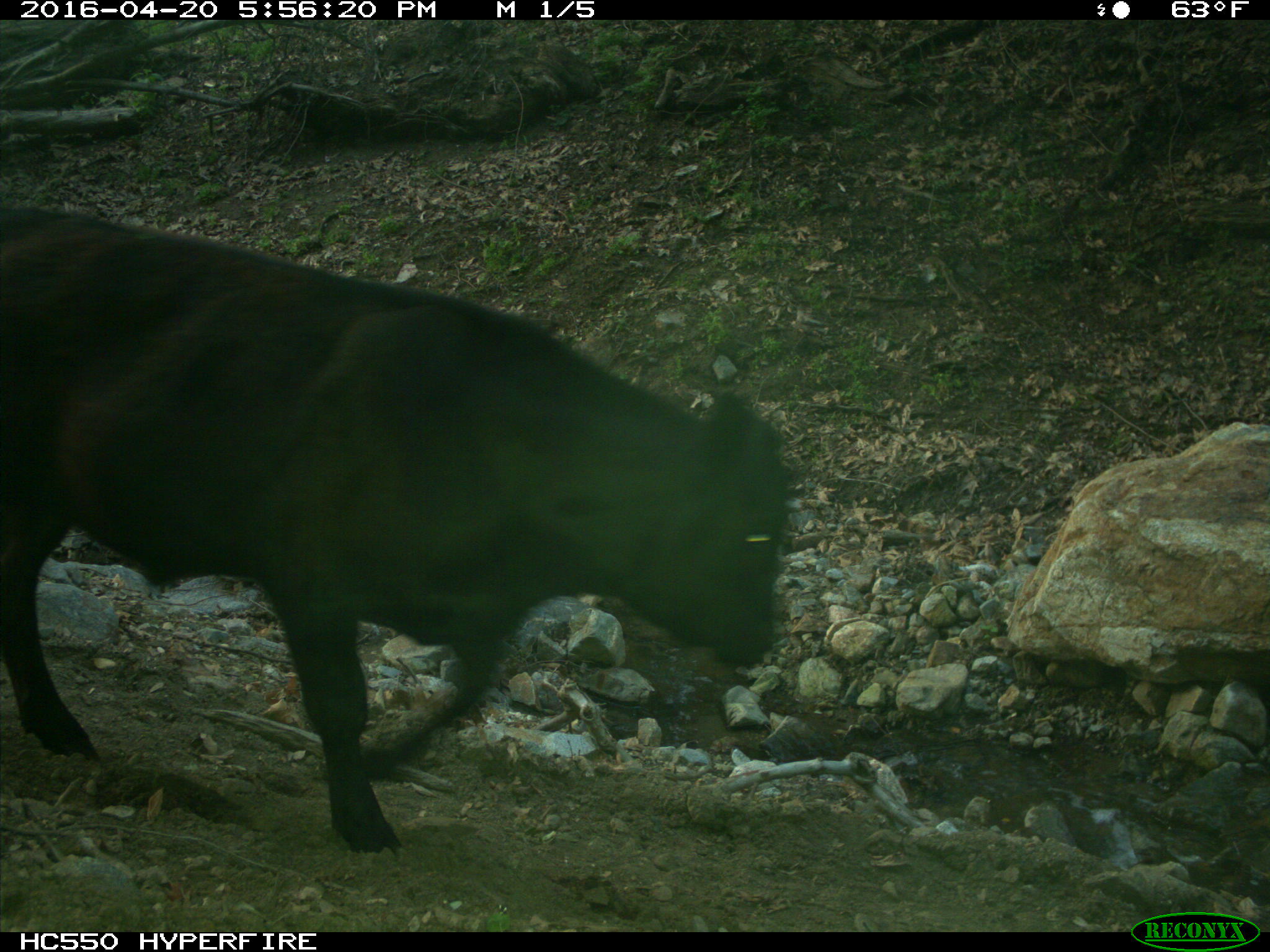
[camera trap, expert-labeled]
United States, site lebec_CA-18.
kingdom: Animalia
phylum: Chordata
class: Mammalia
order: Artiodactyla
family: Bovidae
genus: Bos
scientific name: Bos taurus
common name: domestic cow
Bos taurus (domestic cow).